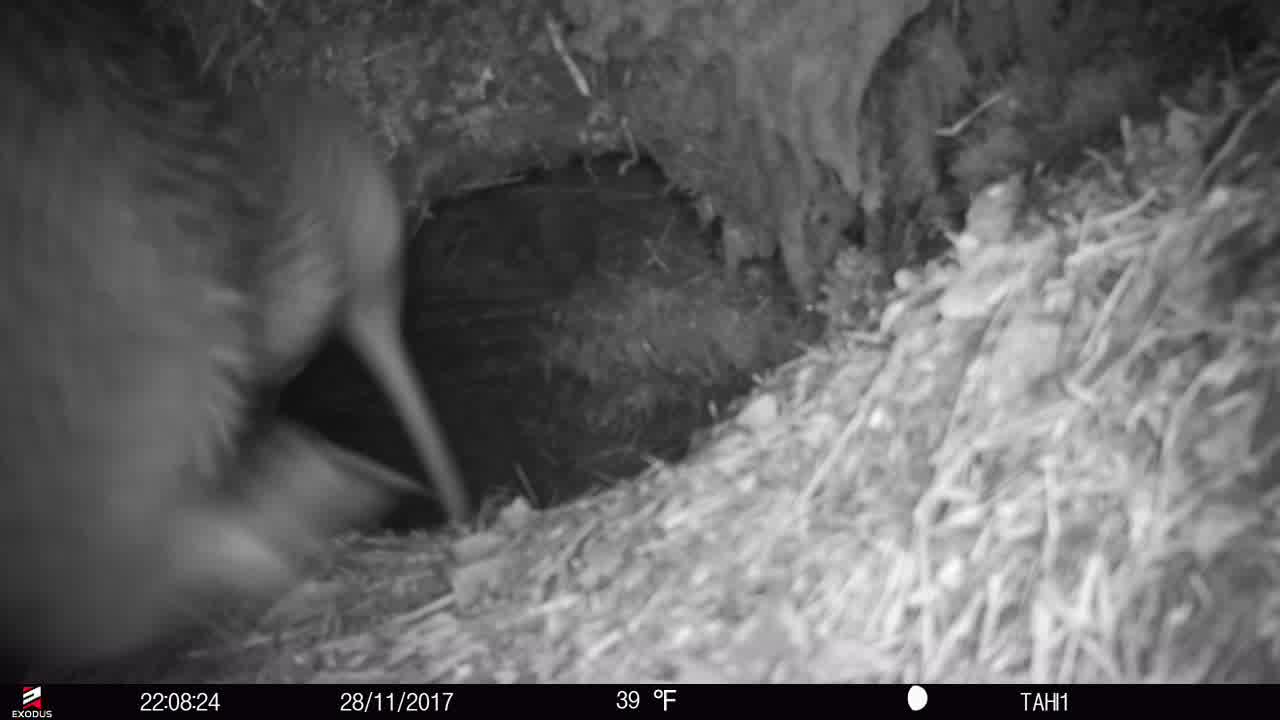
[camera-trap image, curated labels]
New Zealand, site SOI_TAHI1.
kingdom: Animalia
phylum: Chordata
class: Aves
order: Apterygiformes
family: Apterygidae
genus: Apteryx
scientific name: Apteryx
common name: kiwi